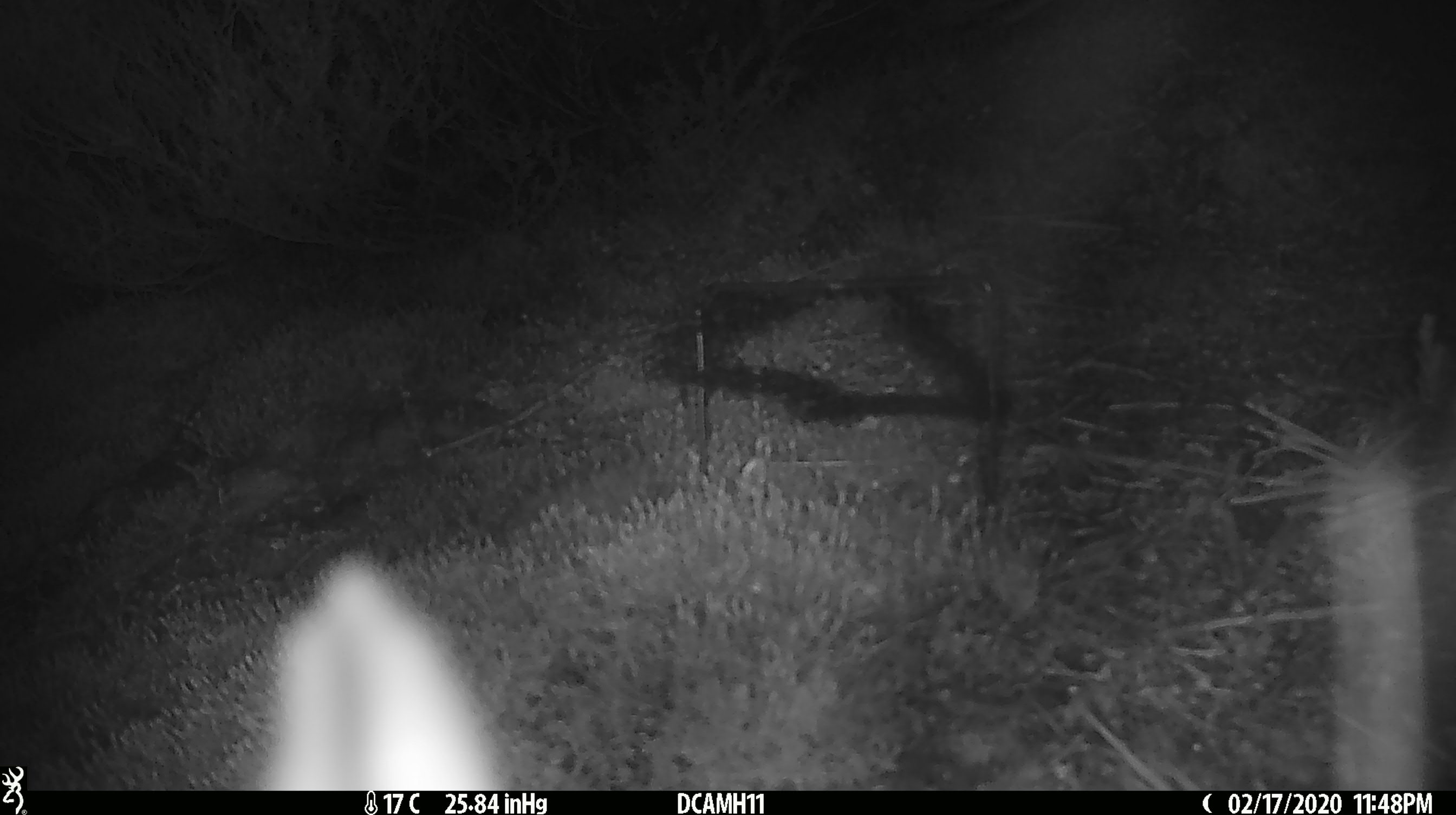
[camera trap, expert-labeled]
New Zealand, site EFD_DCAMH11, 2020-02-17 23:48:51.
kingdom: Animalia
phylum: Chordata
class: Mammalia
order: Diprotodontia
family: Phalangeridae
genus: Trichosurus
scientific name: Trichosurus vulpecula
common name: common brushtail possum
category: possum